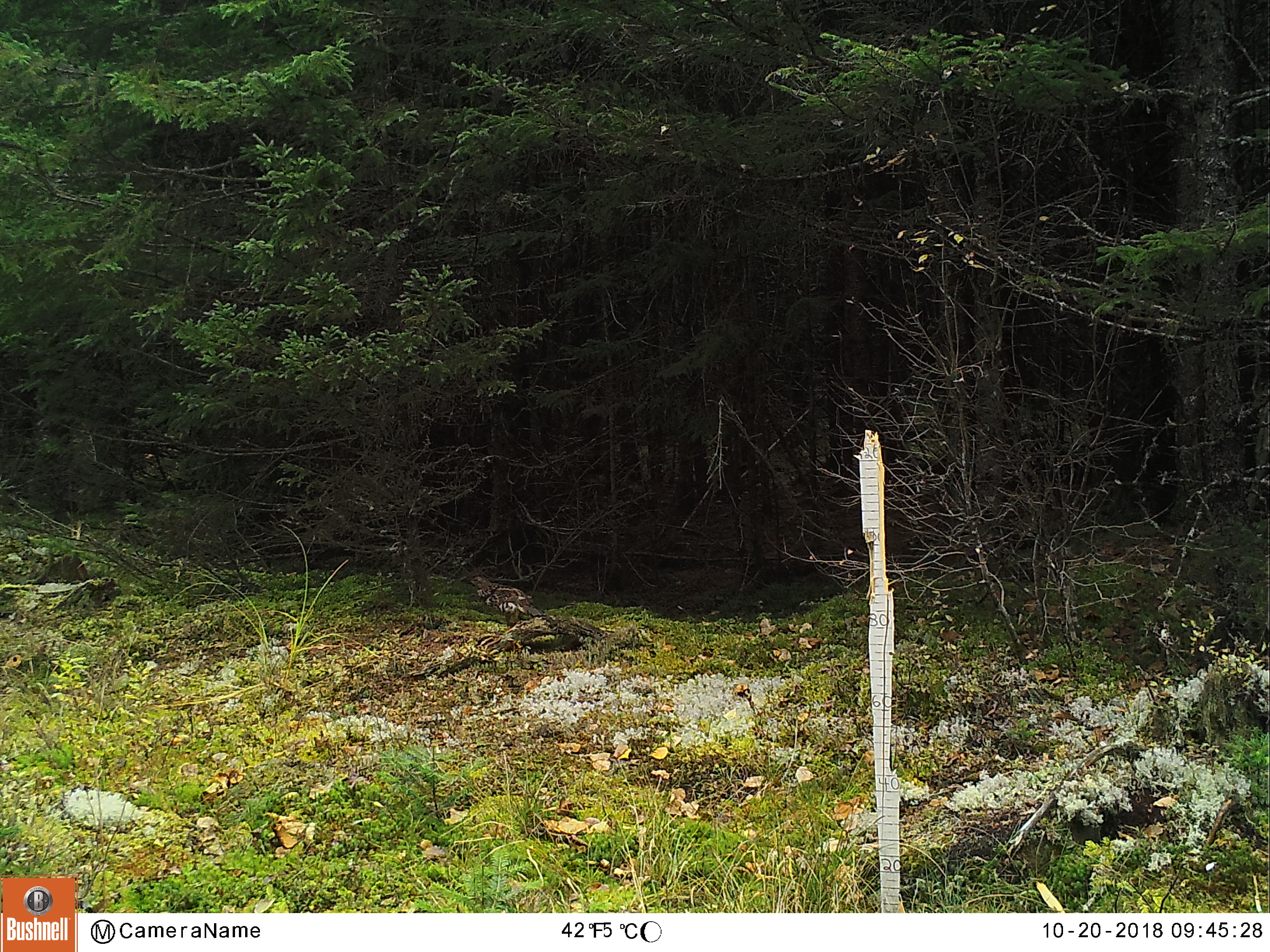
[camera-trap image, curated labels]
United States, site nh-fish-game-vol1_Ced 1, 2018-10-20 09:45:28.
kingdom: Animalia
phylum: Chordata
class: Aves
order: Galliformes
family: Phasianidae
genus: Bonasa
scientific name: Bonasa umbellus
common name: ruffed grouse